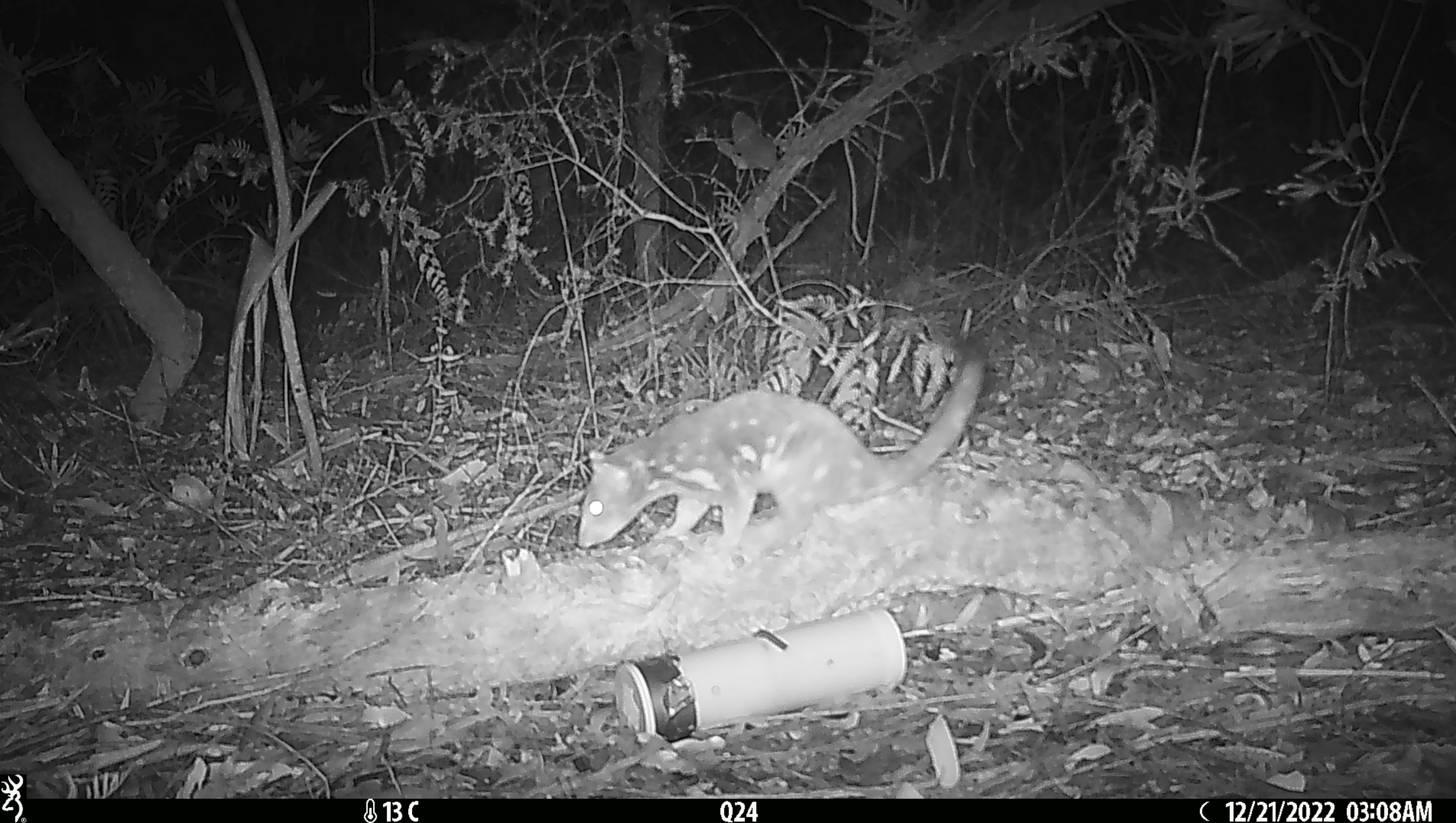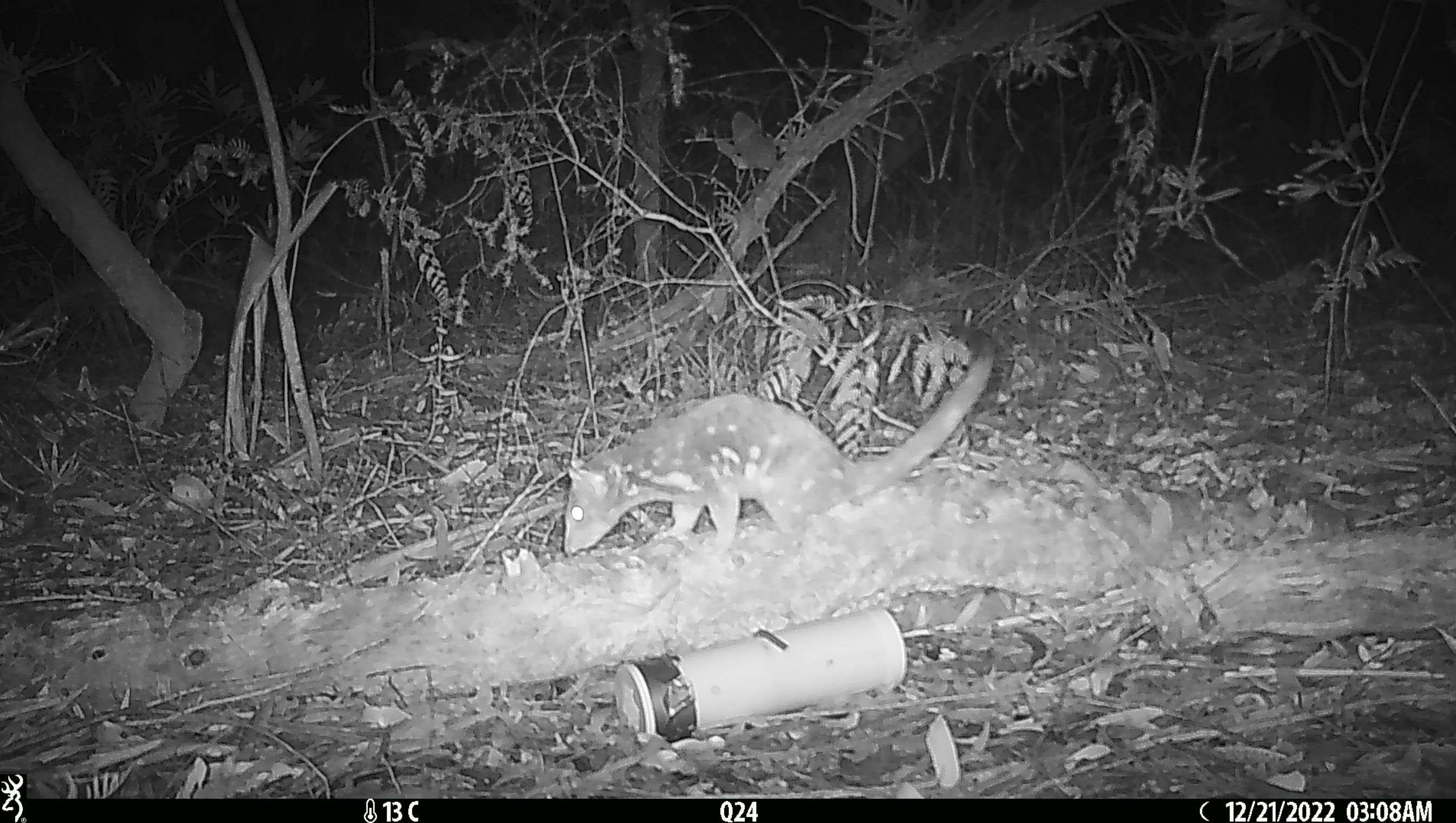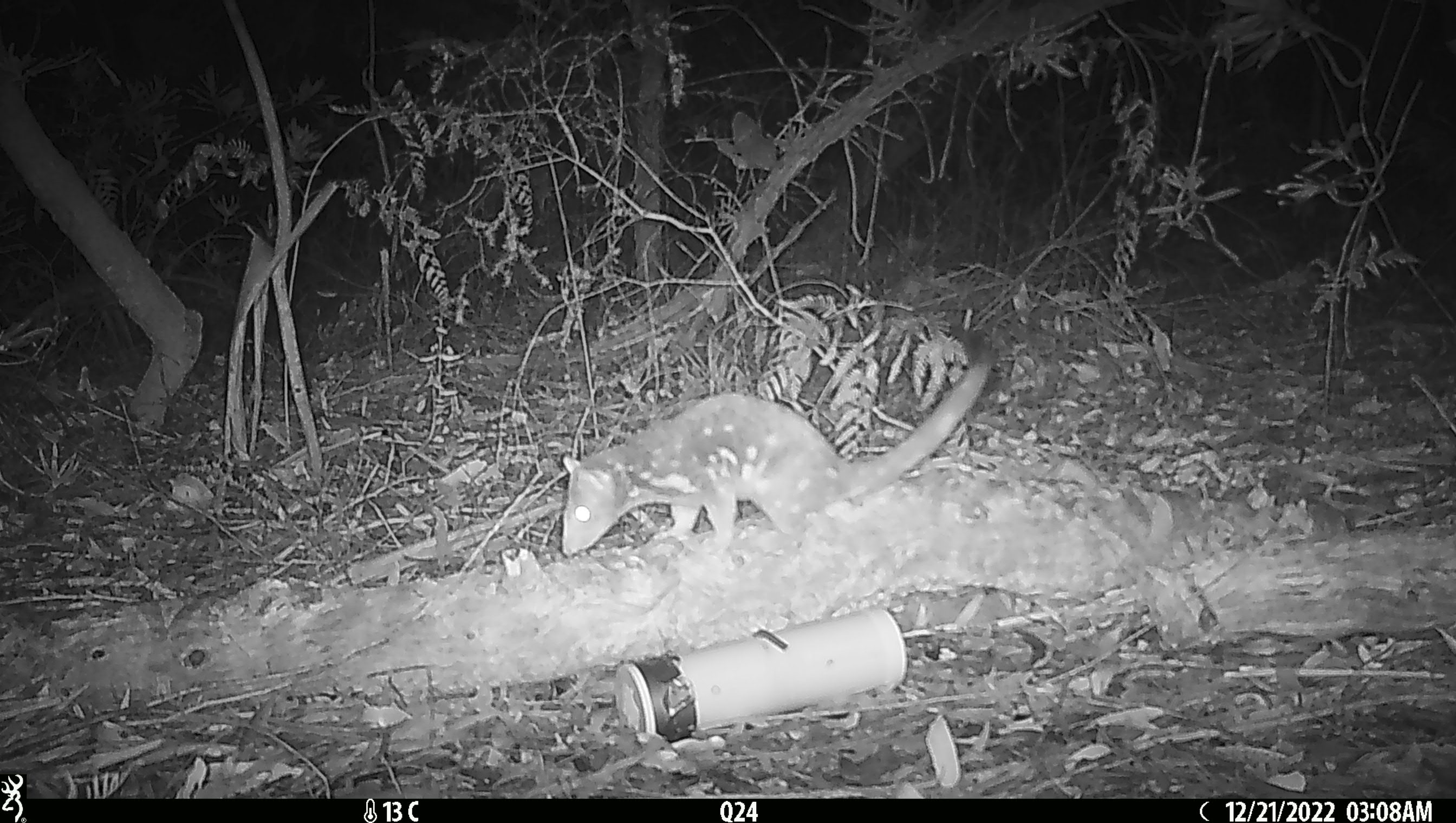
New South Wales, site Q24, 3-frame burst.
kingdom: Animalia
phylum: Chordata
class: Mammalia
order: Dasyuromorphia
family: Dasyuridae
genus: Dasyurus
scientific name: Dasyurus maculatus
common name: spotted-tailed quoll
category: quoll